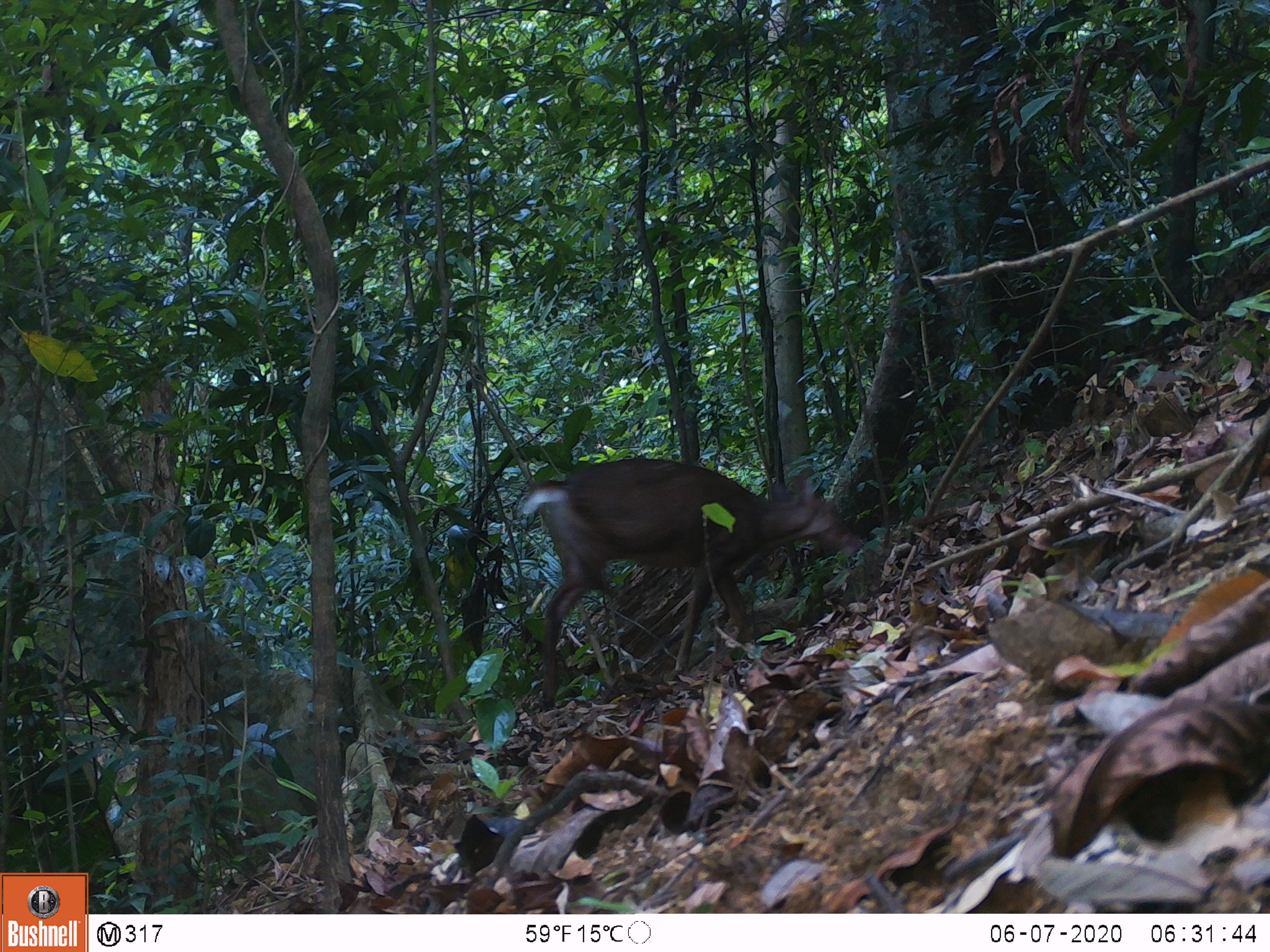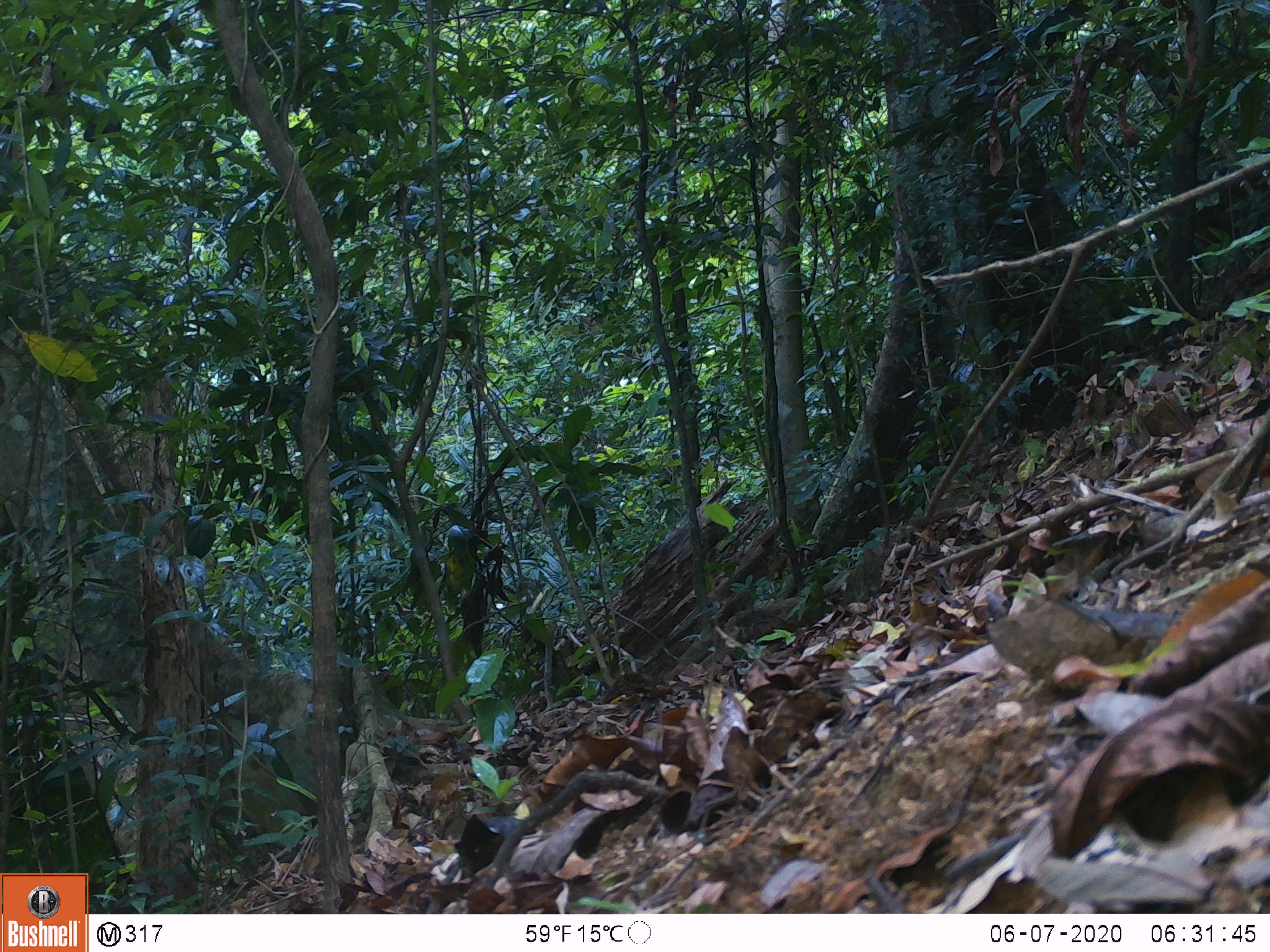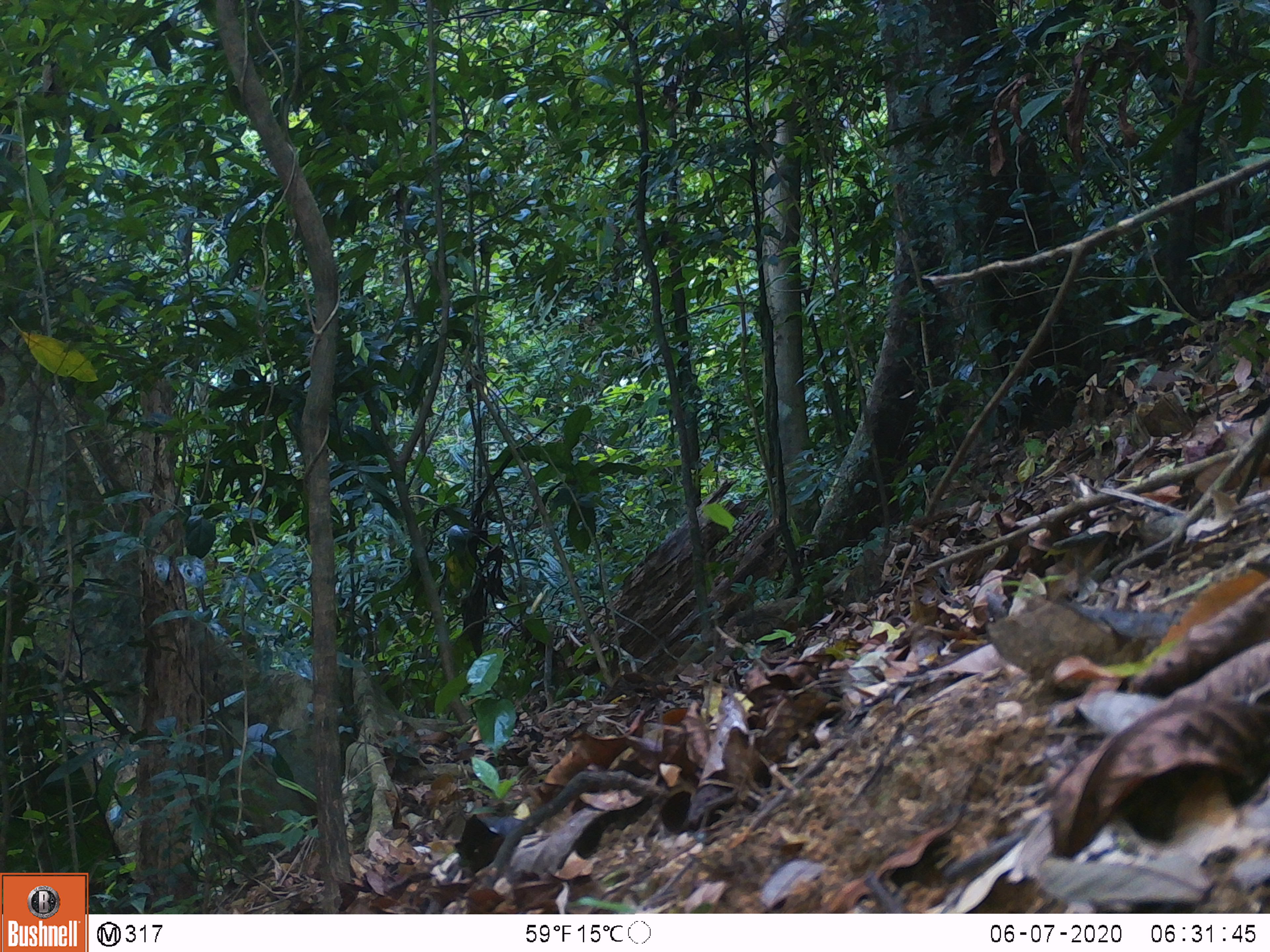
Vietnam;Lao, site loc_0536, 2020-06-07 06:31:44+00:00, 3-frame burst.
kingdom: Animalia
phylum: Chordata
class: Mammalia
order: Artiodactyla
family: Cervidae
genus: Muntiacus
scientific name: Muntiacus vuquangensis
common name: large-antlered muntjac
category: large antlered muntjac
Large antlered muntjac (large-antlered muntjac) (Muntiacus vuquangensis). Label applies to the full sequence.